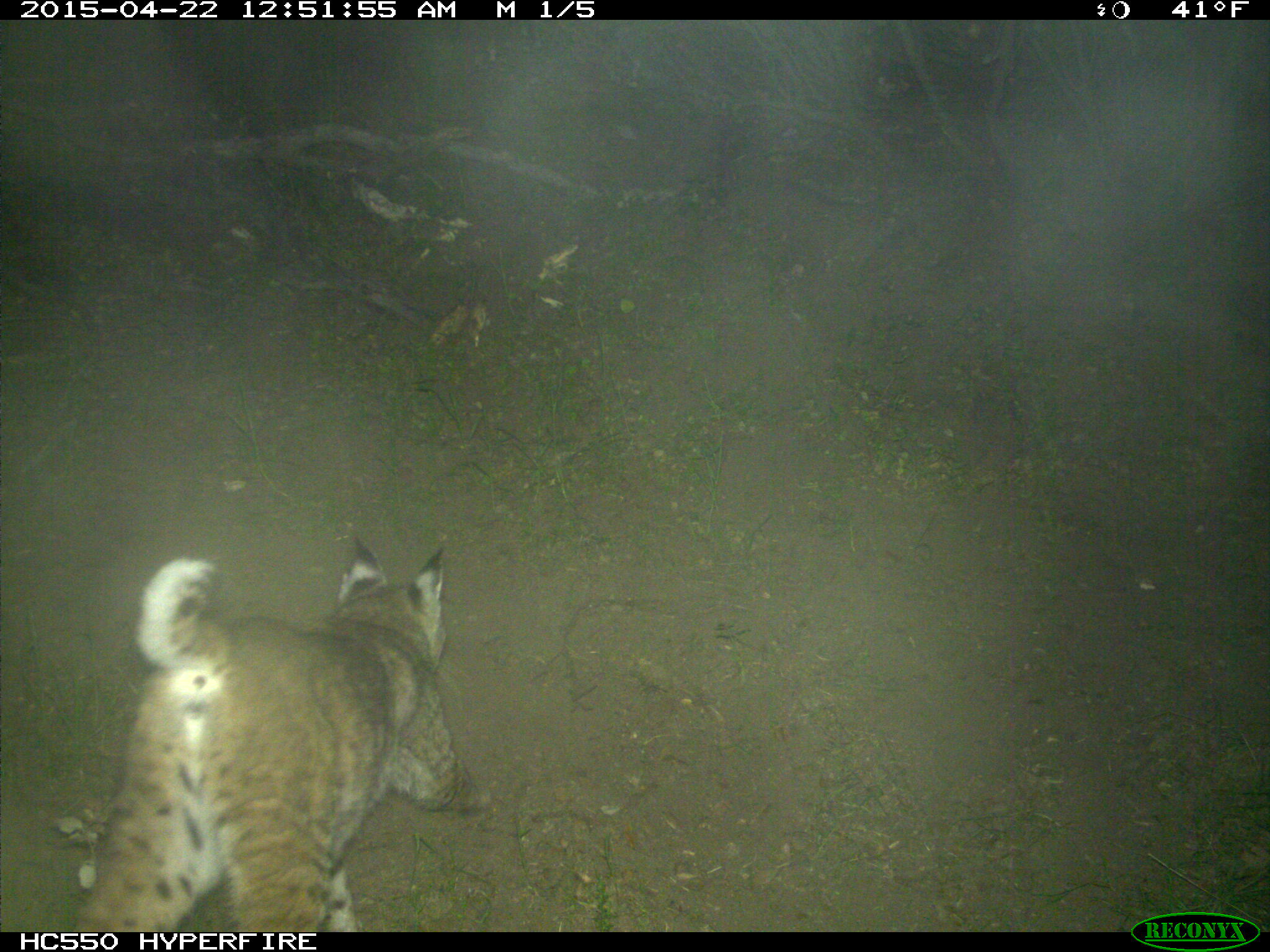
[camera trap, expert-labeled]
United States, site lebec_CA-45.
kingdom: Animalia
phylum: Chordata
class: Mammalia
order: Carnivora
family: Felidae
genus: Lynx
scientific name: Lynx rufus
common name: bobcat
Lynx rufus (bobcat).